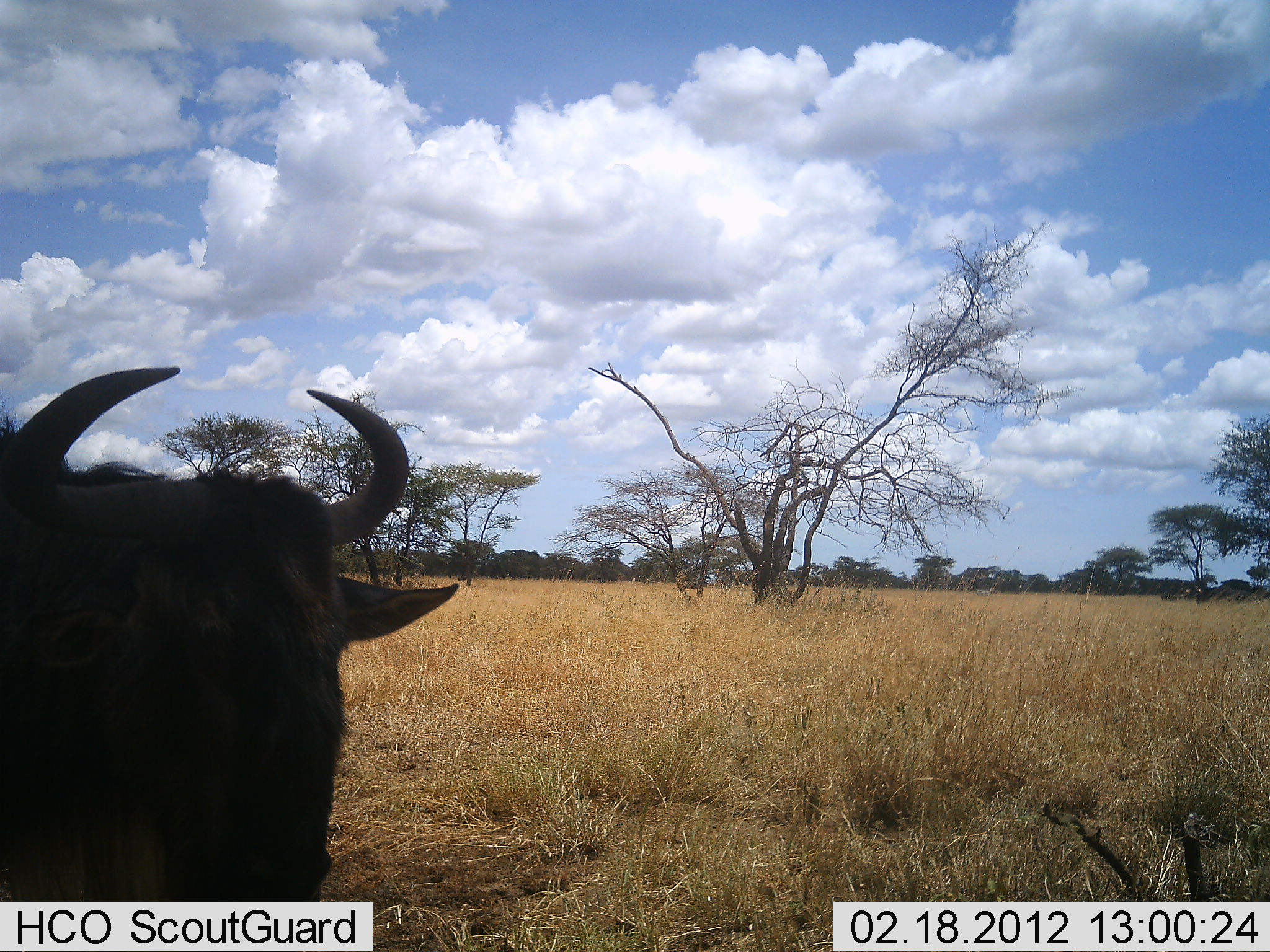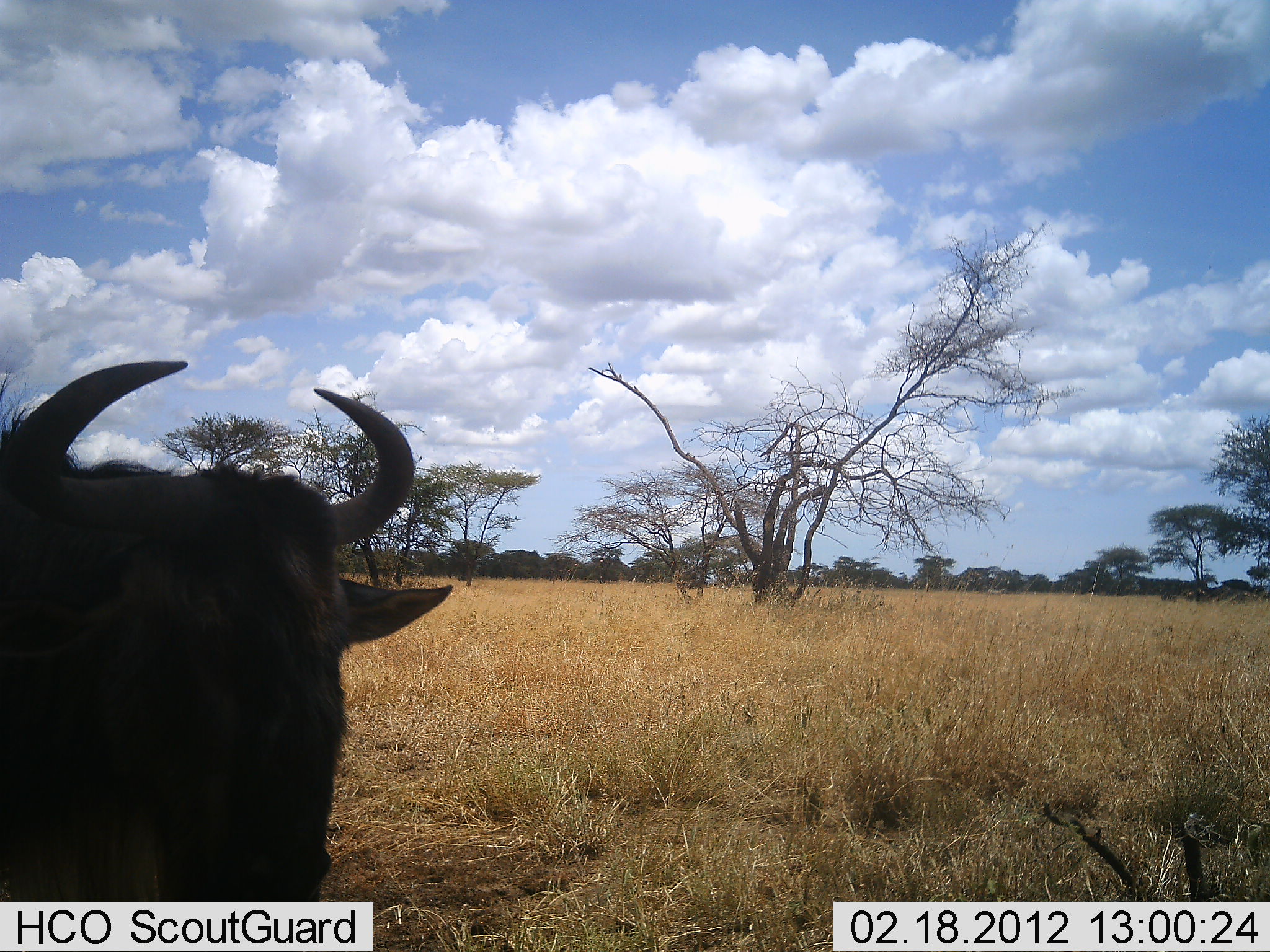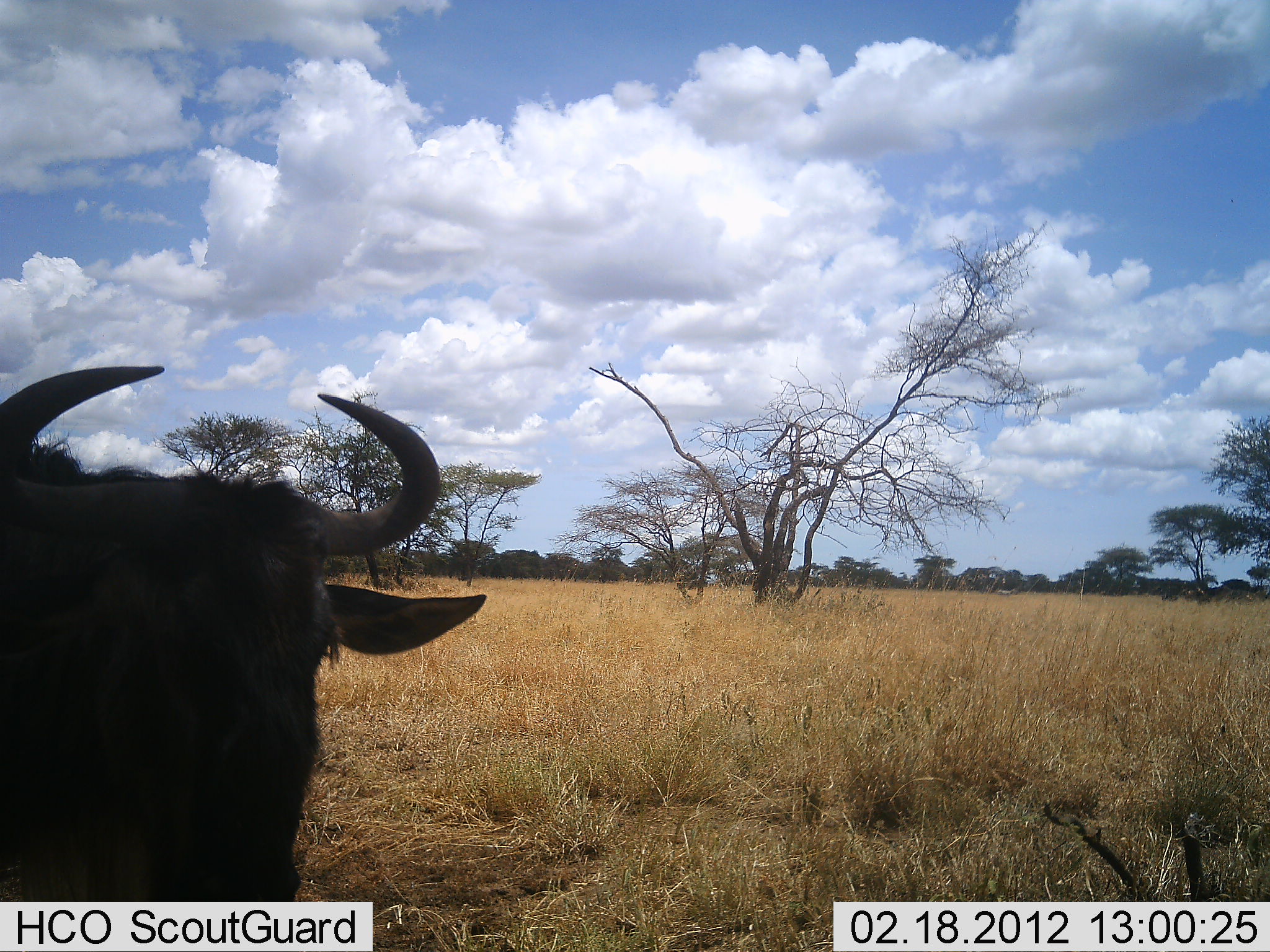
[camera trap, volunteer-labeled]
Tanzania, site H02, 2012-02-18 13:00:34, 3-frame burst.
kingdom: Animalia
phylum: Chordata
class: Mammalia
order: Artiodactyla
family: Bovidae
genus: Connochaetes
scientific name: Connochaetes taurinus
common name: blue wildebeest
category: wildebeest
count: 1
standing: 79%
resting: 21%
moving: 0%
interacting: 0%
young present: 0%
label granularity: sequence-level